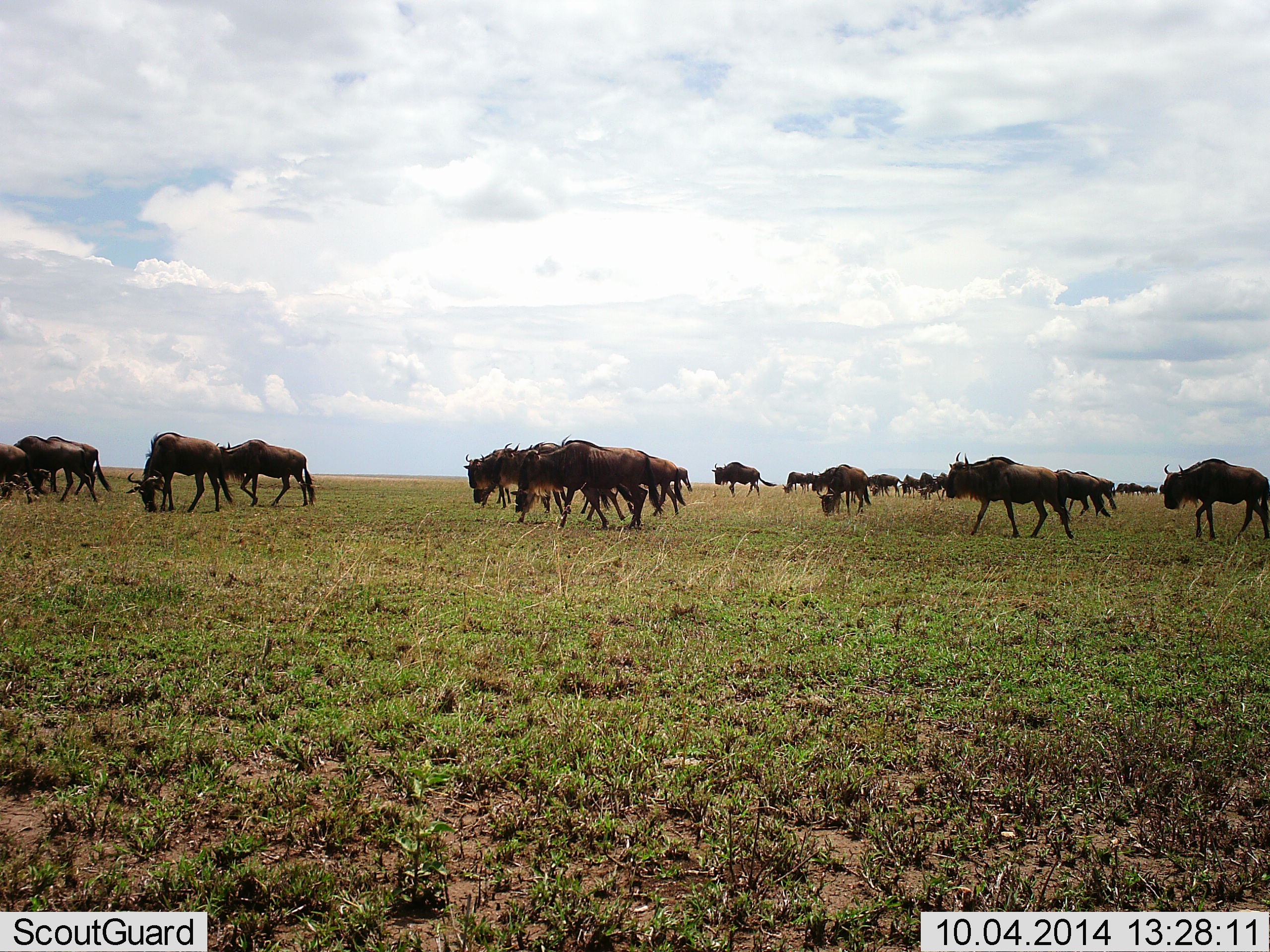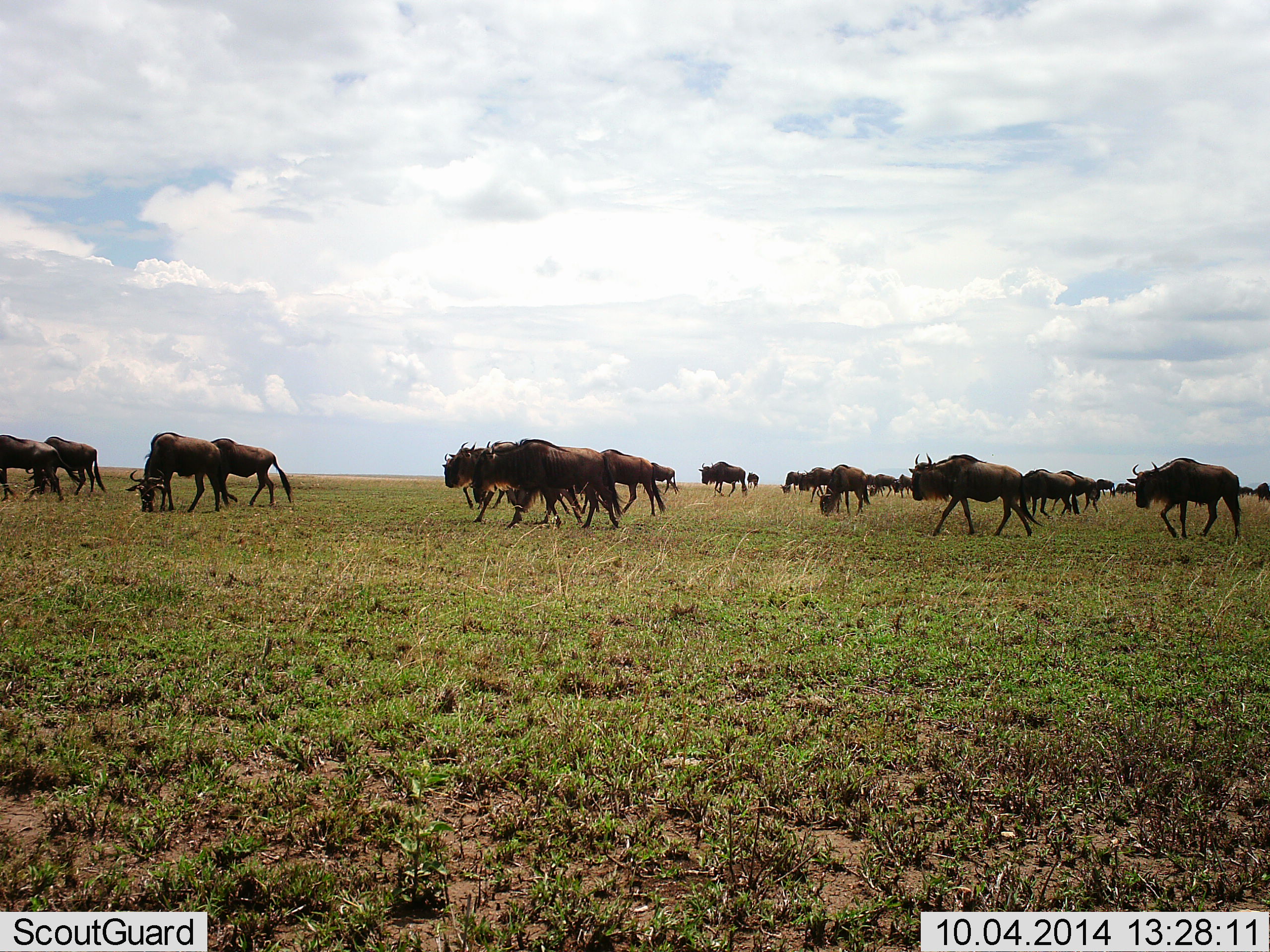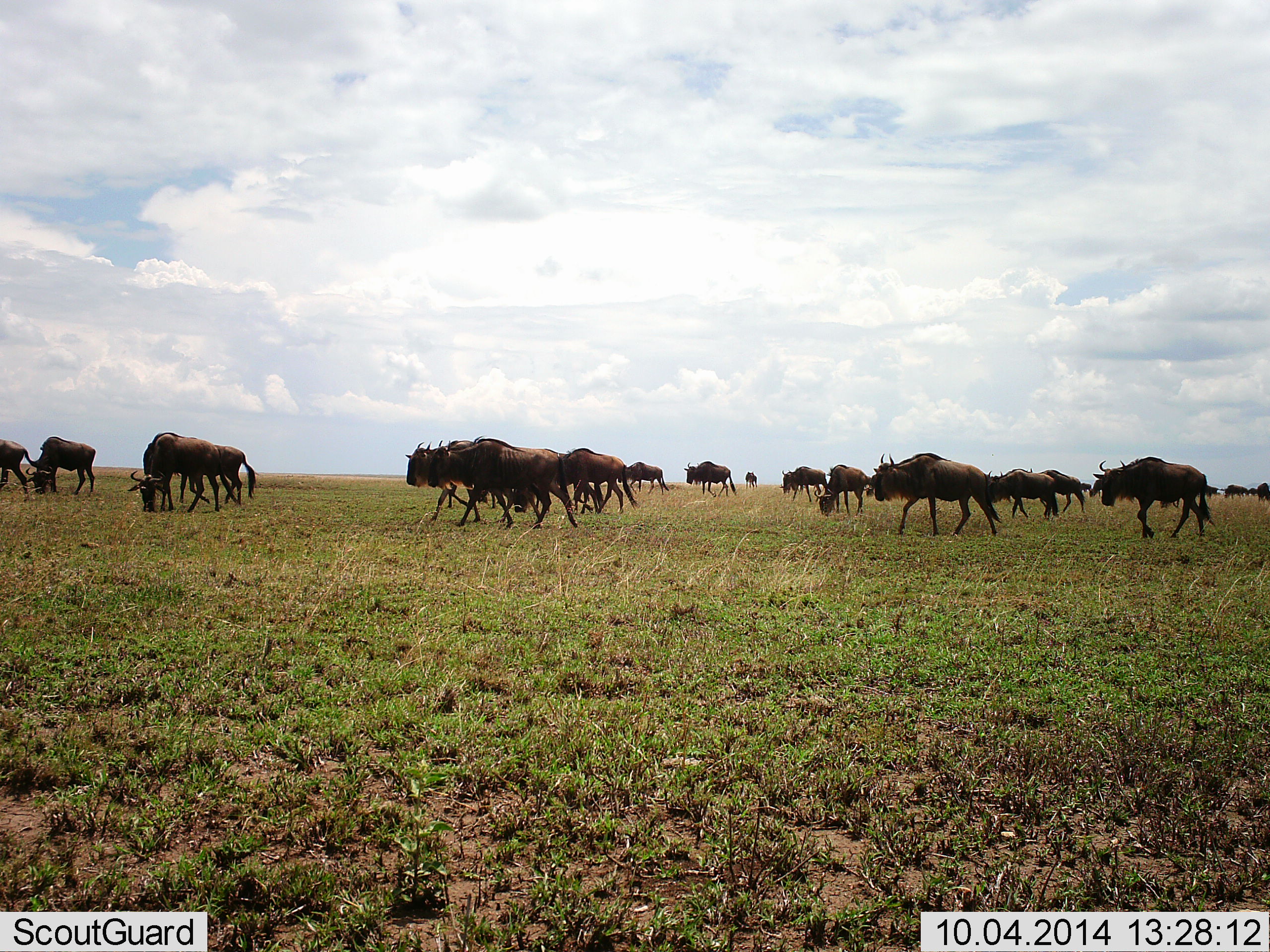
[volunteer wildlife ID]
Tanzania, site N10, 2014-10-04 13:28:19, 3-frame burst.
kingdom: Animalia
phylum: Chordata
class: Mammalia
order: Artiodactyla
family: Bovidae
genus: Connochaetes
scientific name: Connochaetes taurinus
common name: blue wildebeest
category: wildebeest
Wildebeest (blue wildebeest) (Connochaetes taurinus), count 11-50. Behavior (volunteer vote fractions): standing 10%, resting 0%, moving 100%, interacting 0%. Young present (vote fraction): 0%. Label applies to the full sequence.